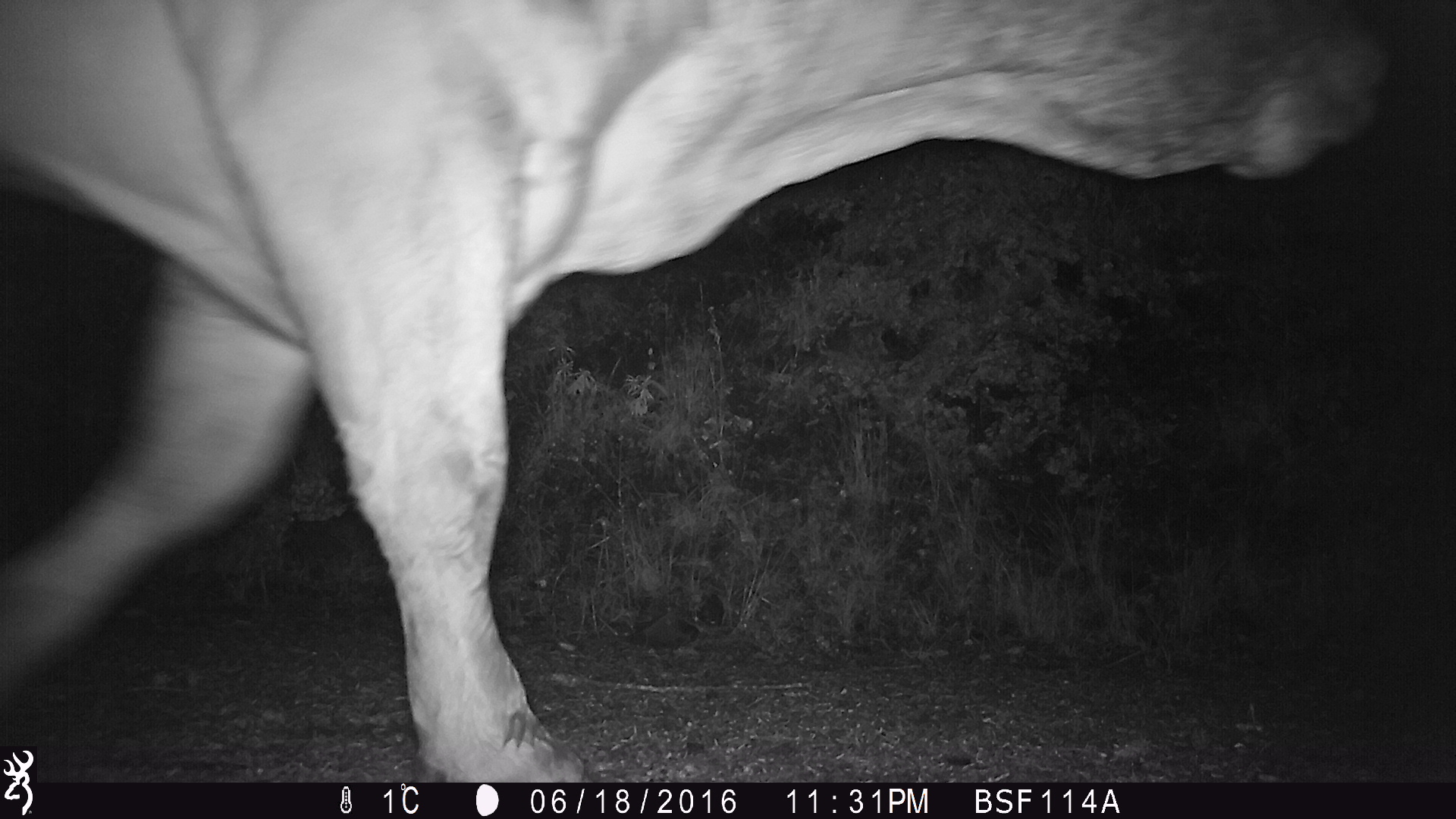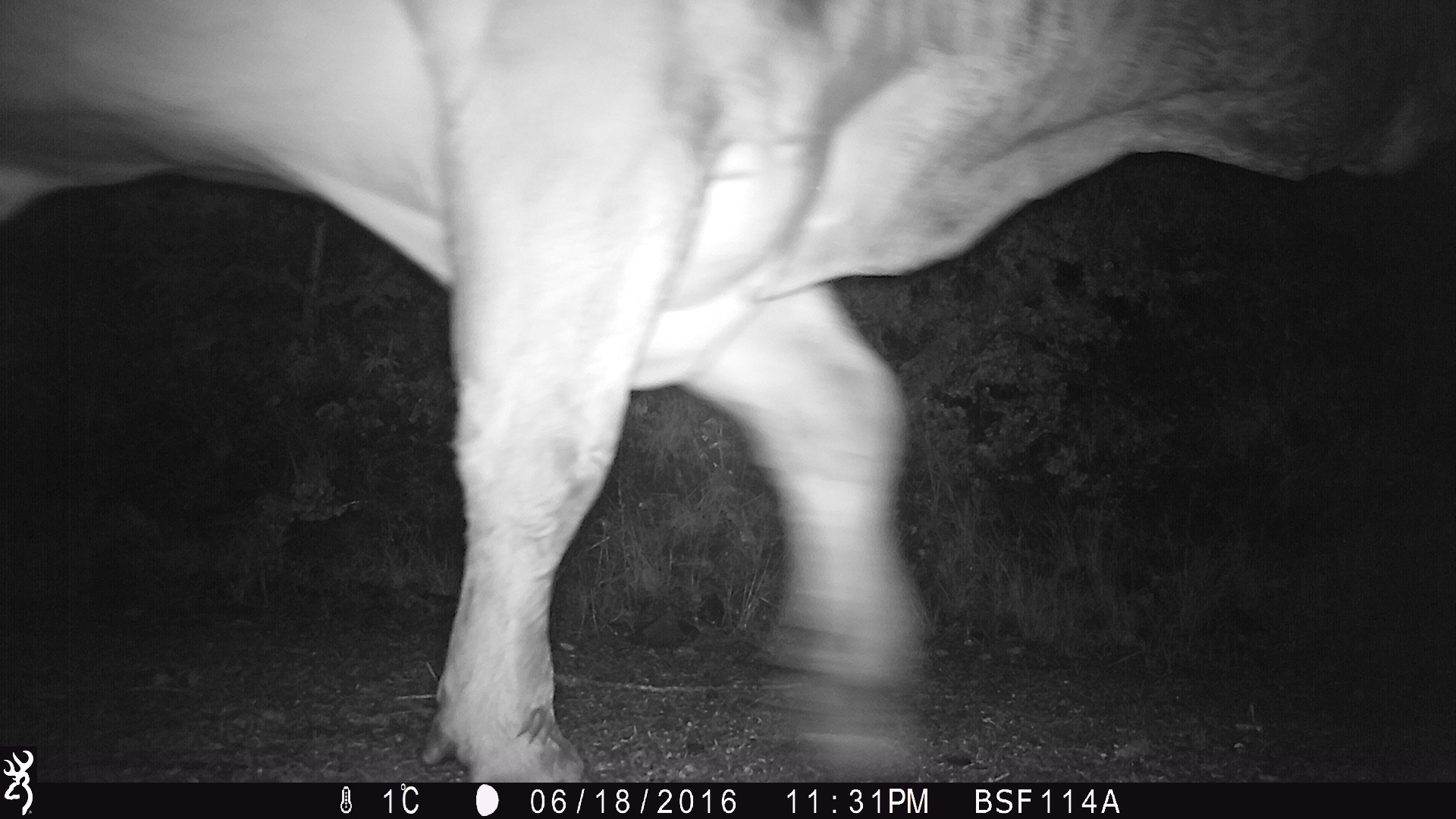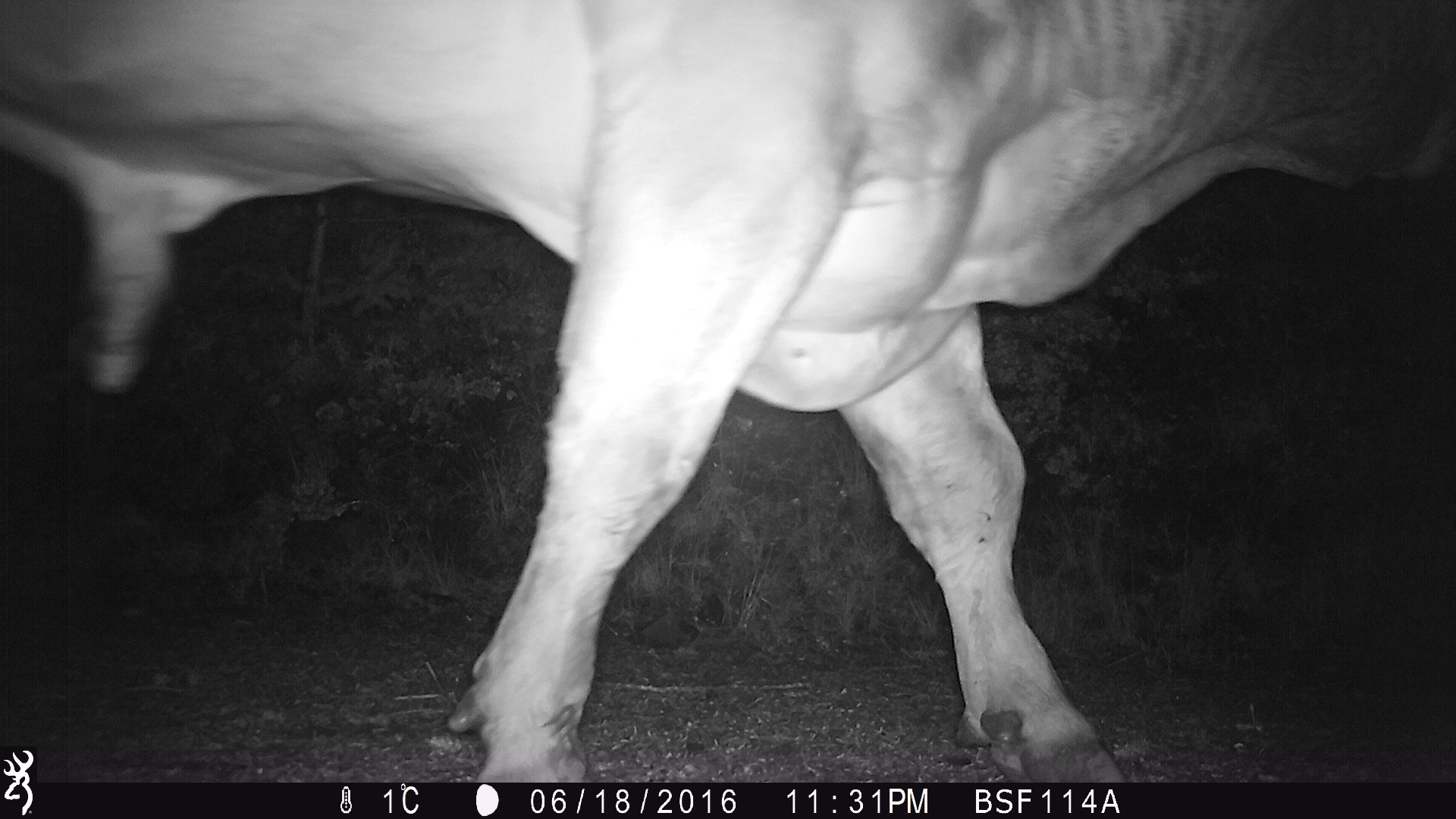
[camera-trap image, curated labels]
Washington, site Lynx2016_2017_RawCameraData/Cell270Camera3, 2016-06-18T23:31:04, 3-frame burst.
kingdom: Animalia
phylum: Chordata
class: Mammalia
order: Artiodactyla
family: Bovidae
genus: Bos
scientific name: Bos taurus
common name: domestic cattle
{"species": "domestic cattle (Bos taurus)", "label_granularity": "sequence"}